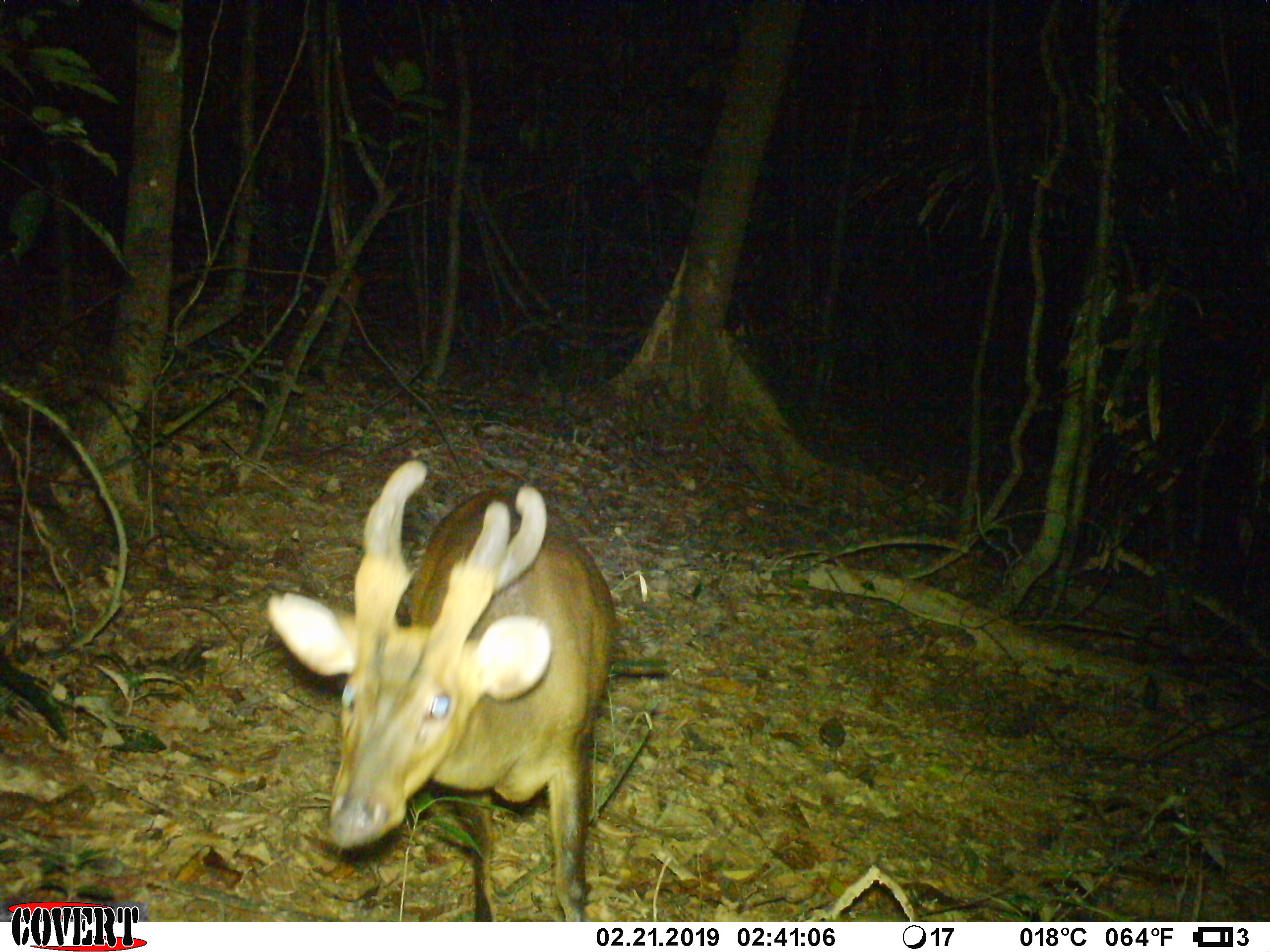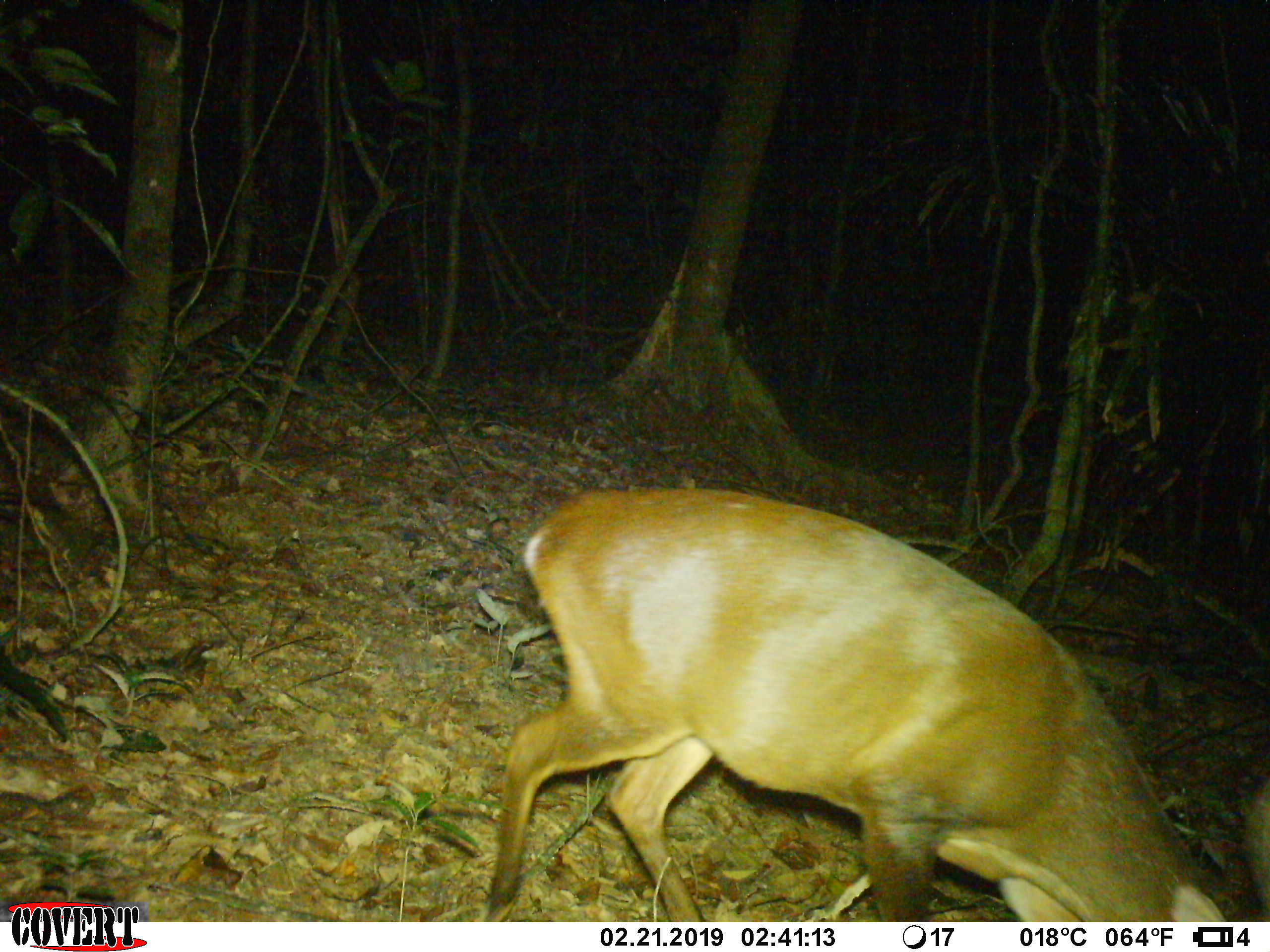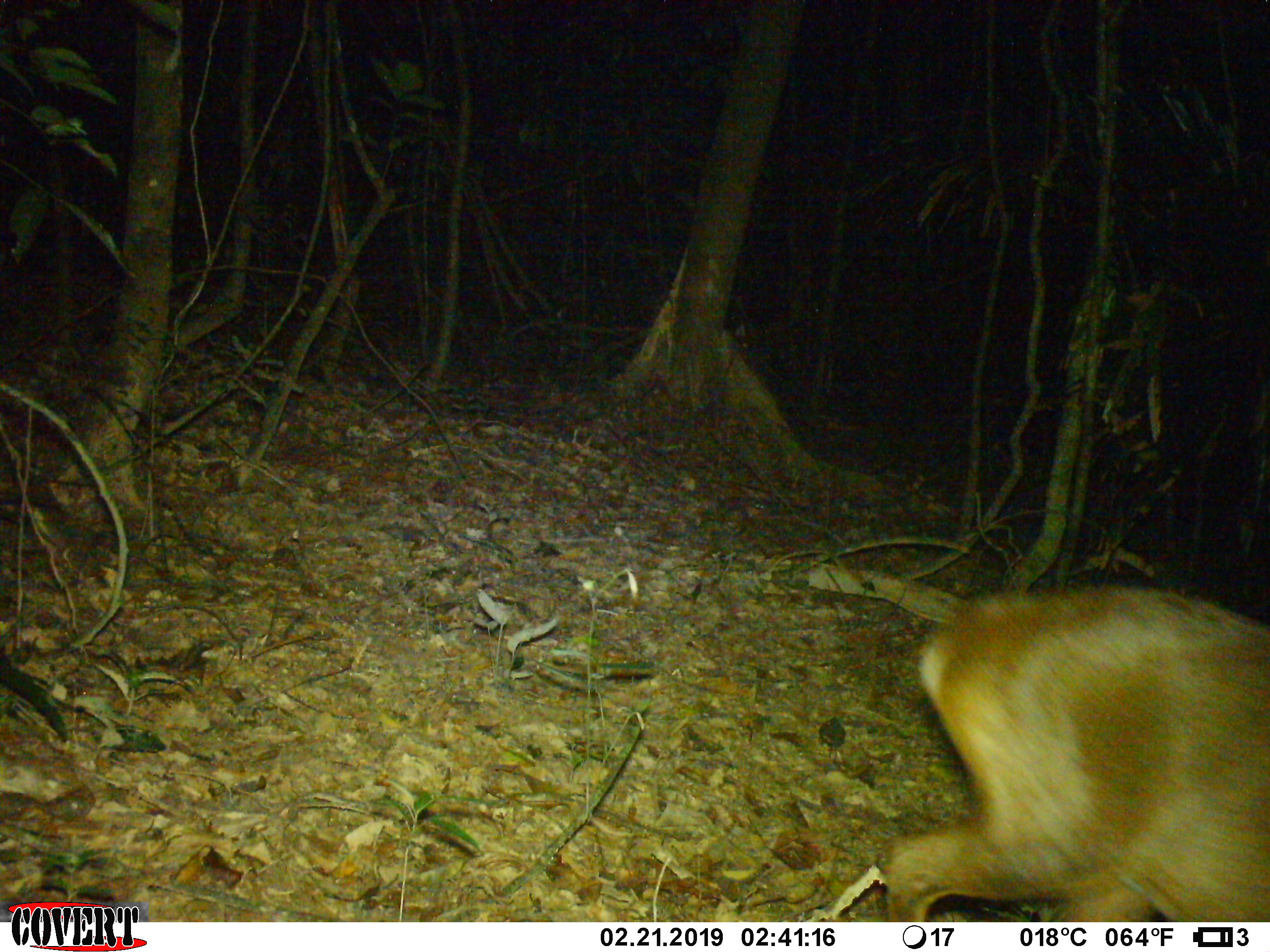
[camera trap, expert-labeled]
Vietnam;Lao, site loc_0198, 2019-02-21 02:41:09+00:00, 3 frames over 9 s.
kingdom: Animalia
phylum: Chordata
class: Mammalia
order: Artiodactyla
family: Cervidae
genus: Muntiacus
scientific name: Muntiacus vuquangensis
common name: large-antlered muntjac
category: large antlered muntjac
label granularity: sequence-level